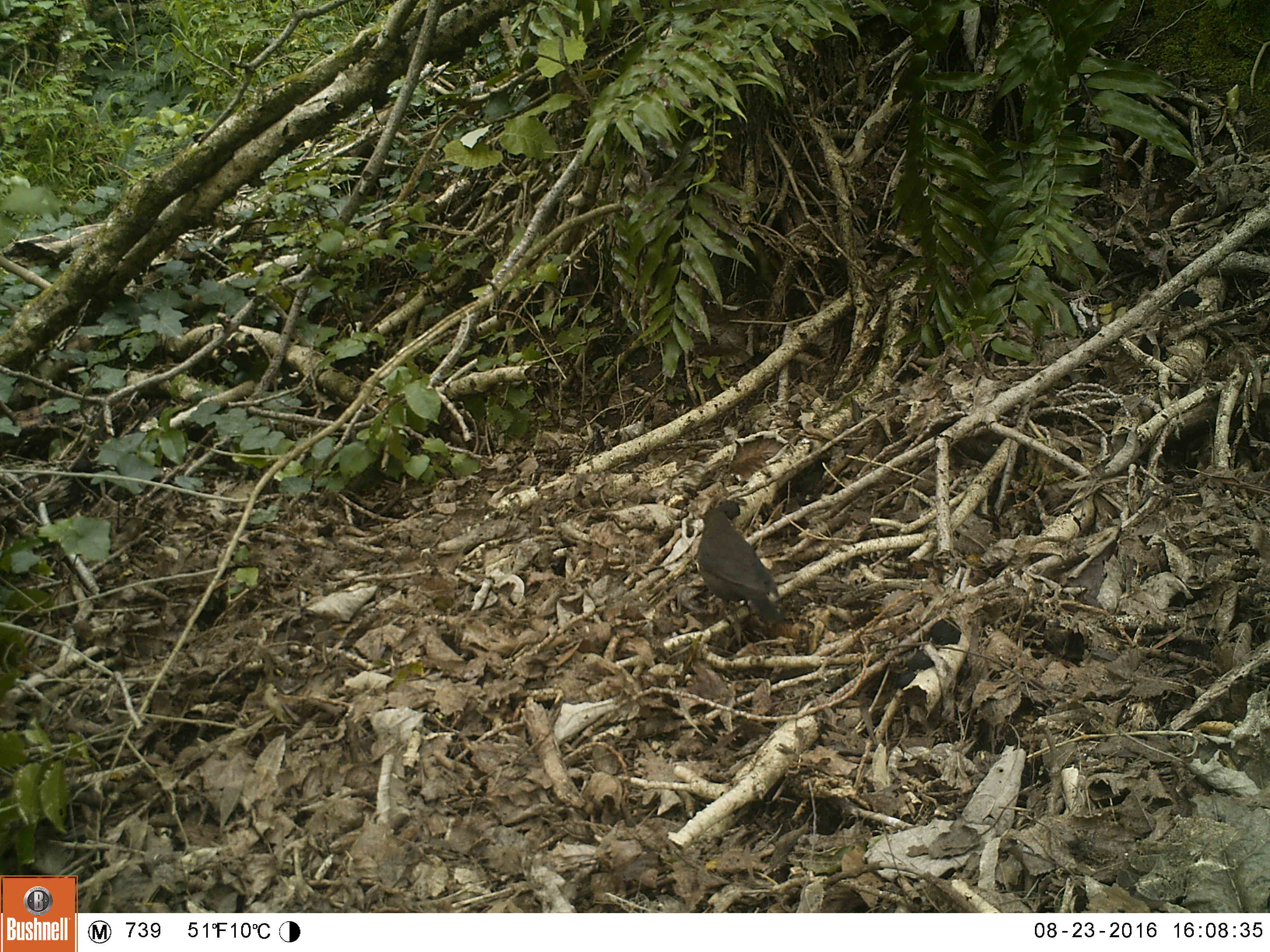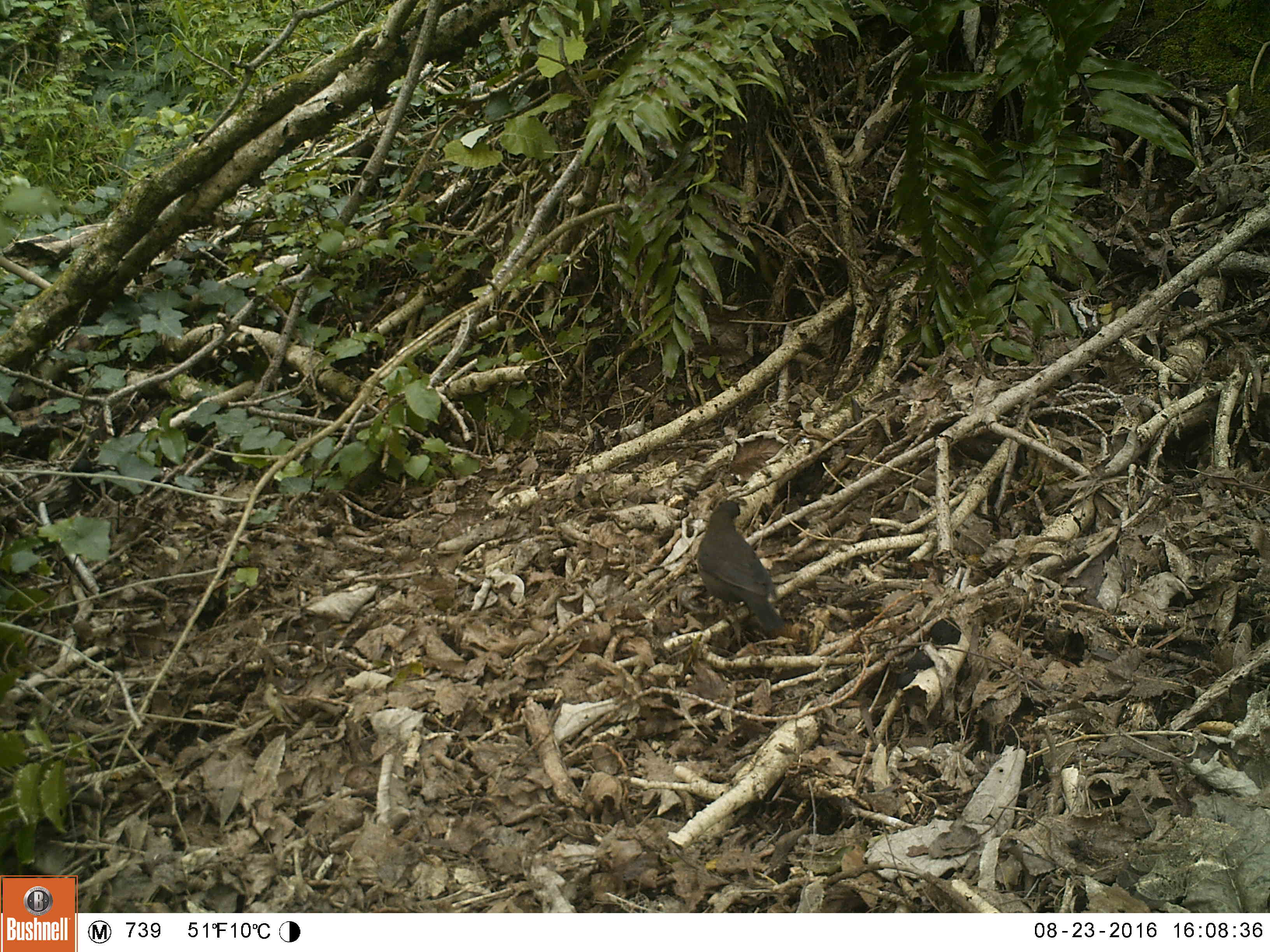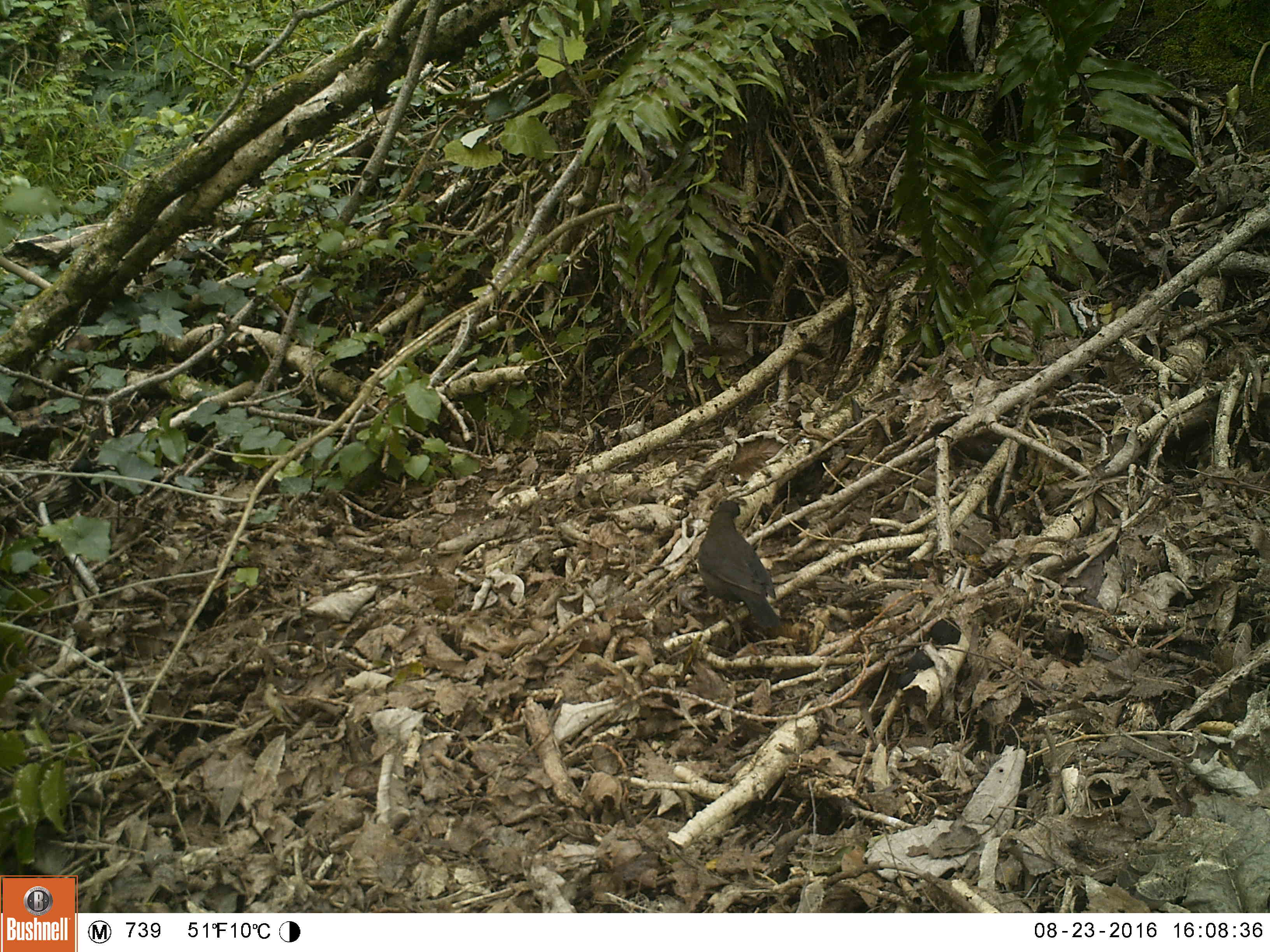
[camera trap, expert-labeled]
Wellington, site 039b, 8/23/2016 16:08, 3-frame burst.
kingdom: Animalia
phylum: Chordata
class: Aves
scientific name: Aves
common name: bird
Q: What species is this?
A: Bird (Aves).